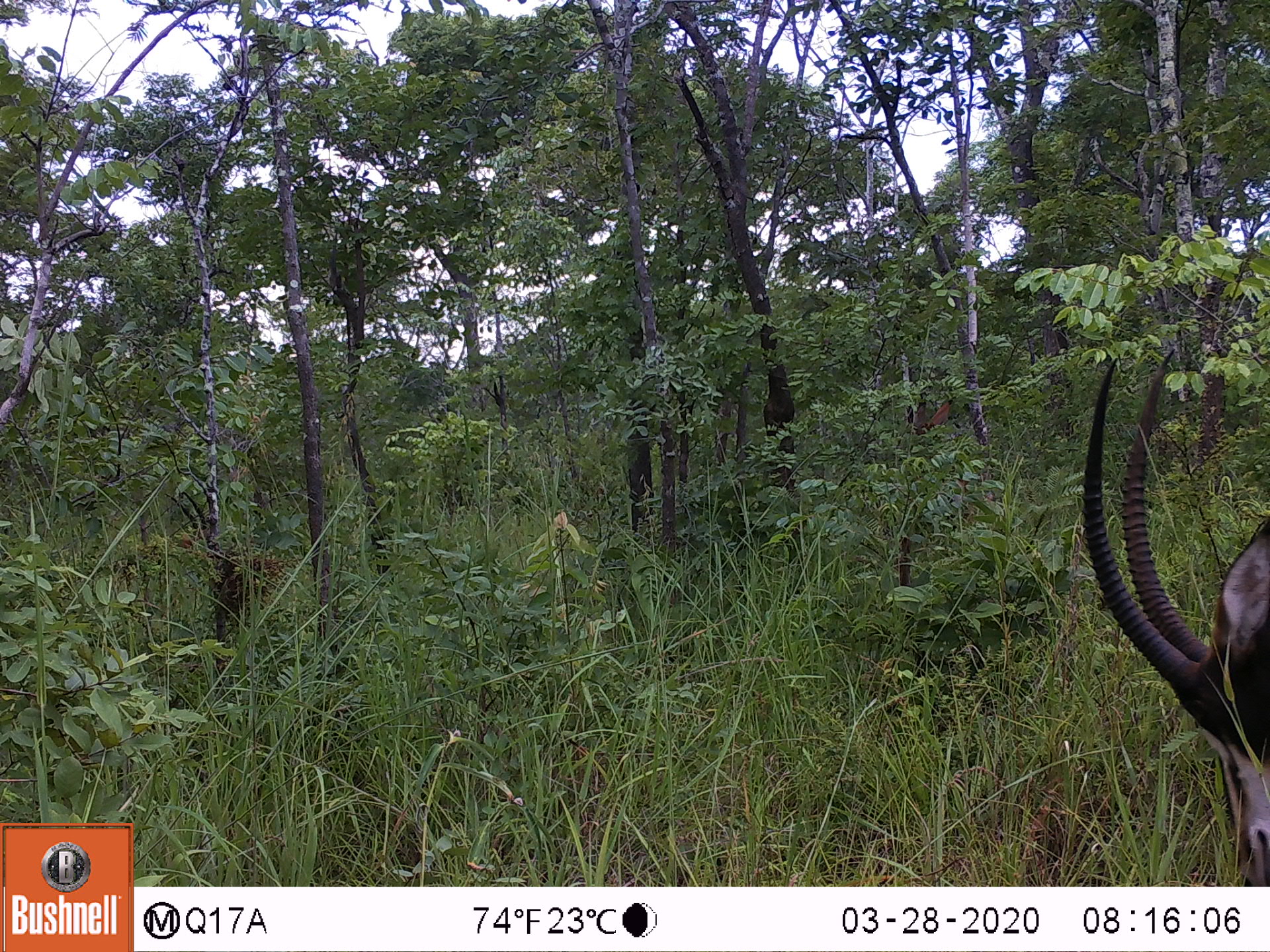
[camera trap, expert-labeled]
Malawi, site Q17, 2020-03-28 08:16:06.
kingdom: Animalia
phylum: Chordata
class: Mammalia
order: Artiodactyla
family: Bovidae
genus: Hippotragus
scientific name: Hippotragus niger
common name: sable antelope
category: sable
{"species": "sable (sable antelope) (Hippotragus niger)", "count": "1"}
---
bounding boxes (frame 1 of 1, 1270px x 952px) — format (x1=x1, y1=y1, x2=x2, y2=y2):
sable: (x1=1084, y1=348, x2=1268, y2=875)